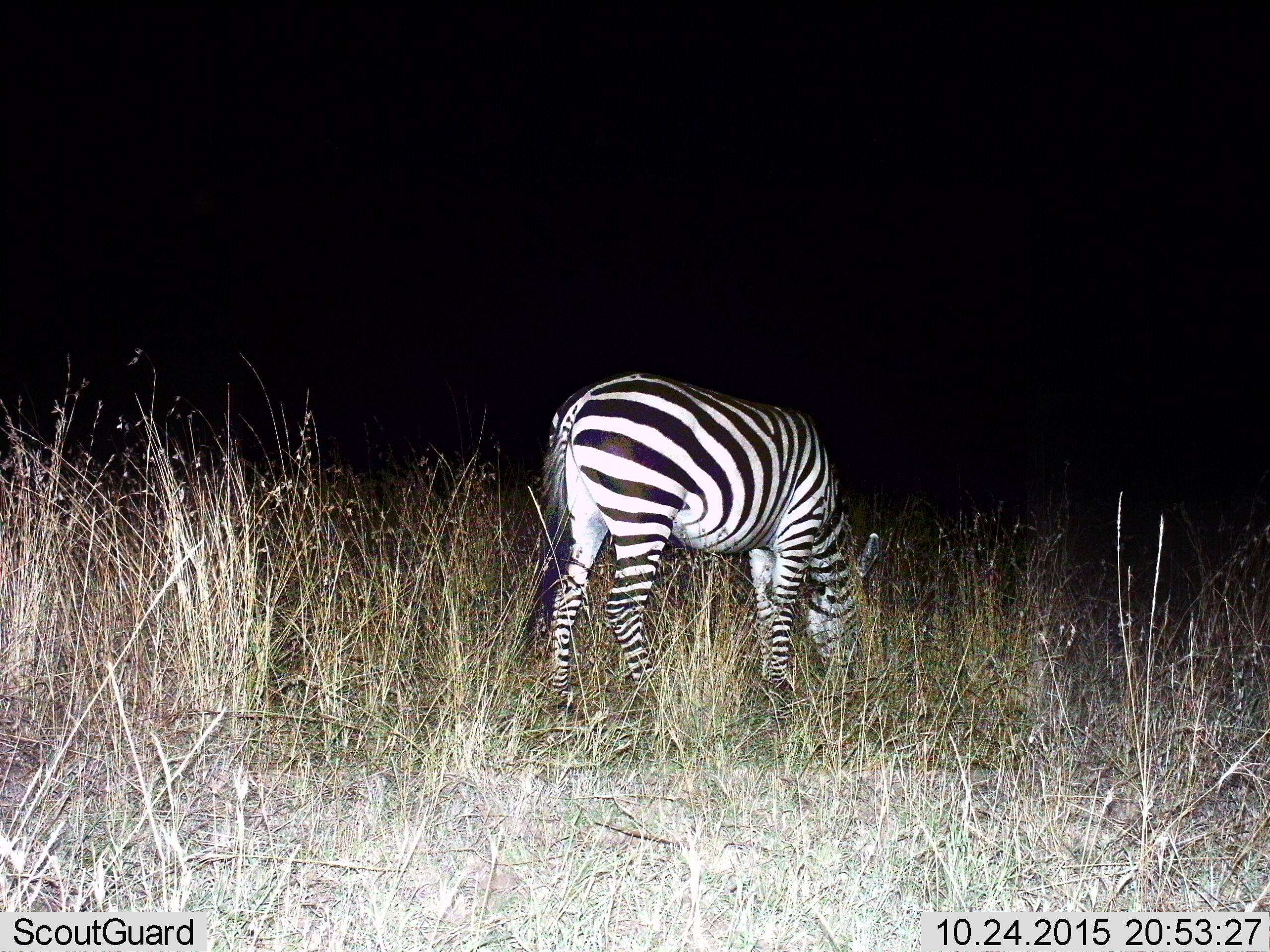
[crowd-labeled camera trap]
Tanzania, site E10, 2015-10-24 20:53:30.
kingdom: Animalia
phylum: Chordata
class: Mammalia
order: Perissodactyla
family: Equidae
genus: Equus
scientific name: Equus quagga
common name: plains zebra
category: zebra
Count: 1.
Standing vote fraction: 26%.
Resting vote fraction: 0%.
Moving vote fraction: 0%.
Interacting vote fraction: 0%.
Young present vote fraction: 0%.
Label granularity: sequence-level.